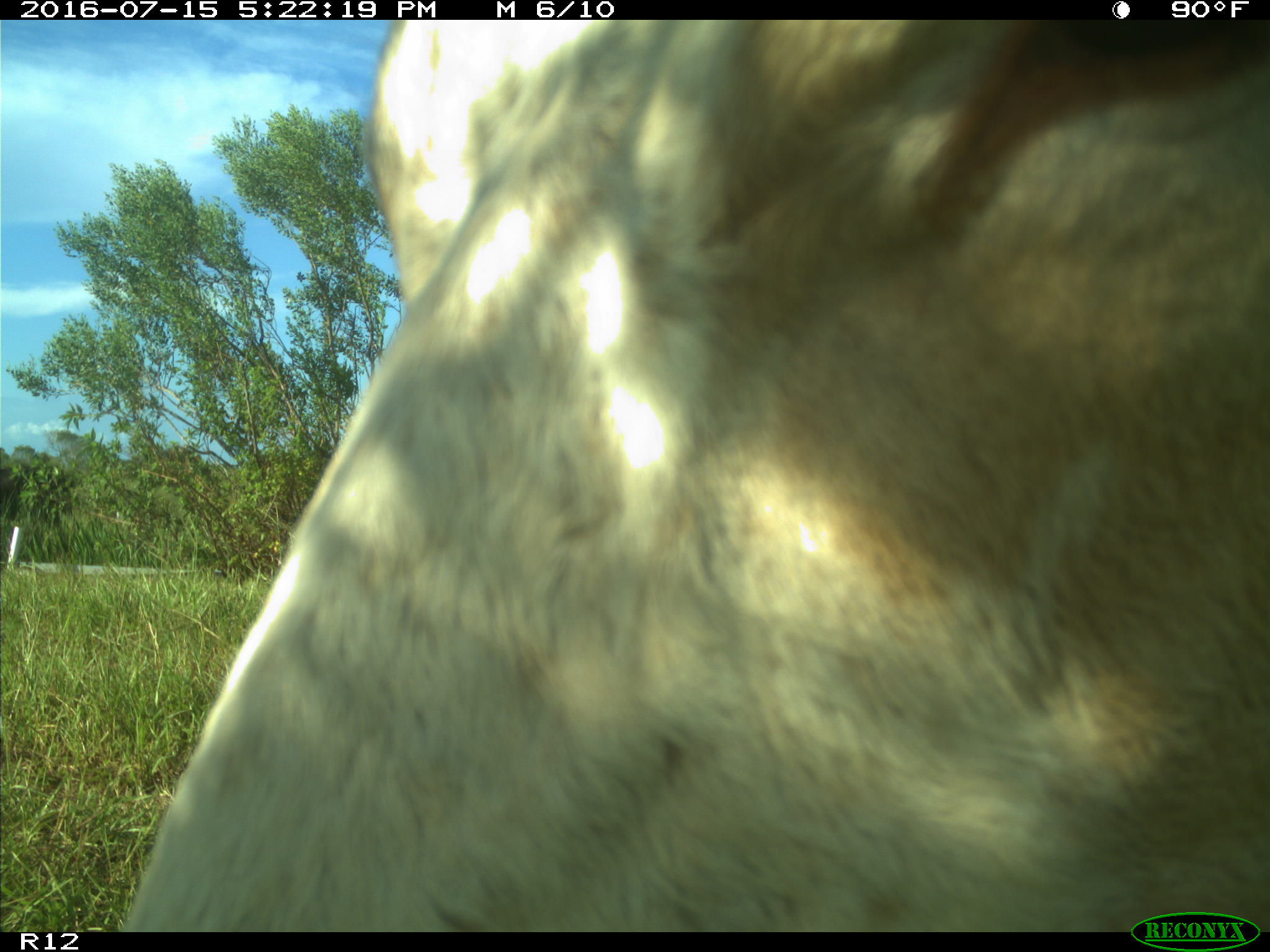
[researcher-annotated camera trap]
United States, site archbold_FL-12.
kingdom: Animalia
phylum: Chordata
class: Mammalia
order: Artiodactyla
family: Bovidae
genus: Bos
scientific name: Bos taurus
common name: domestic cow